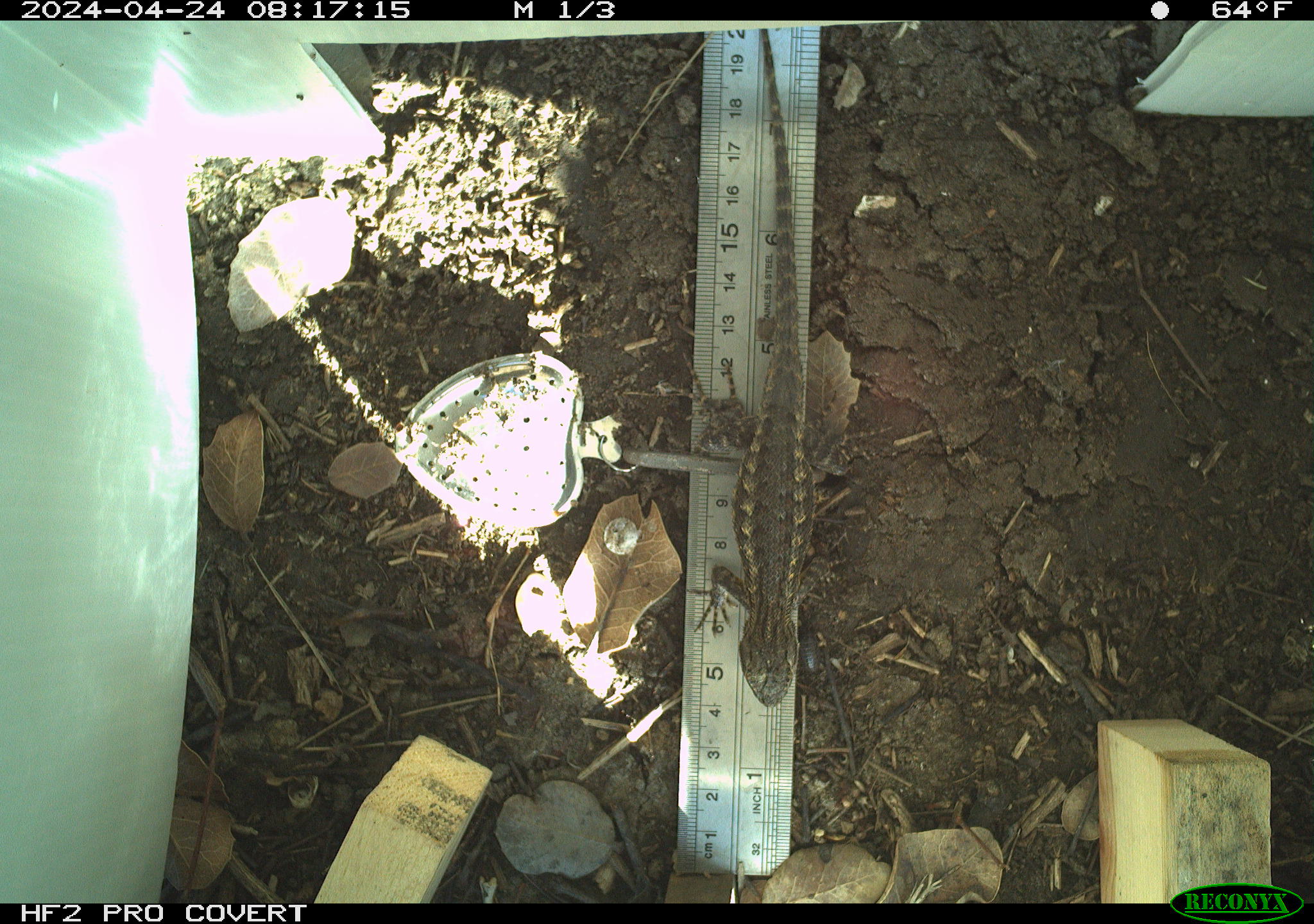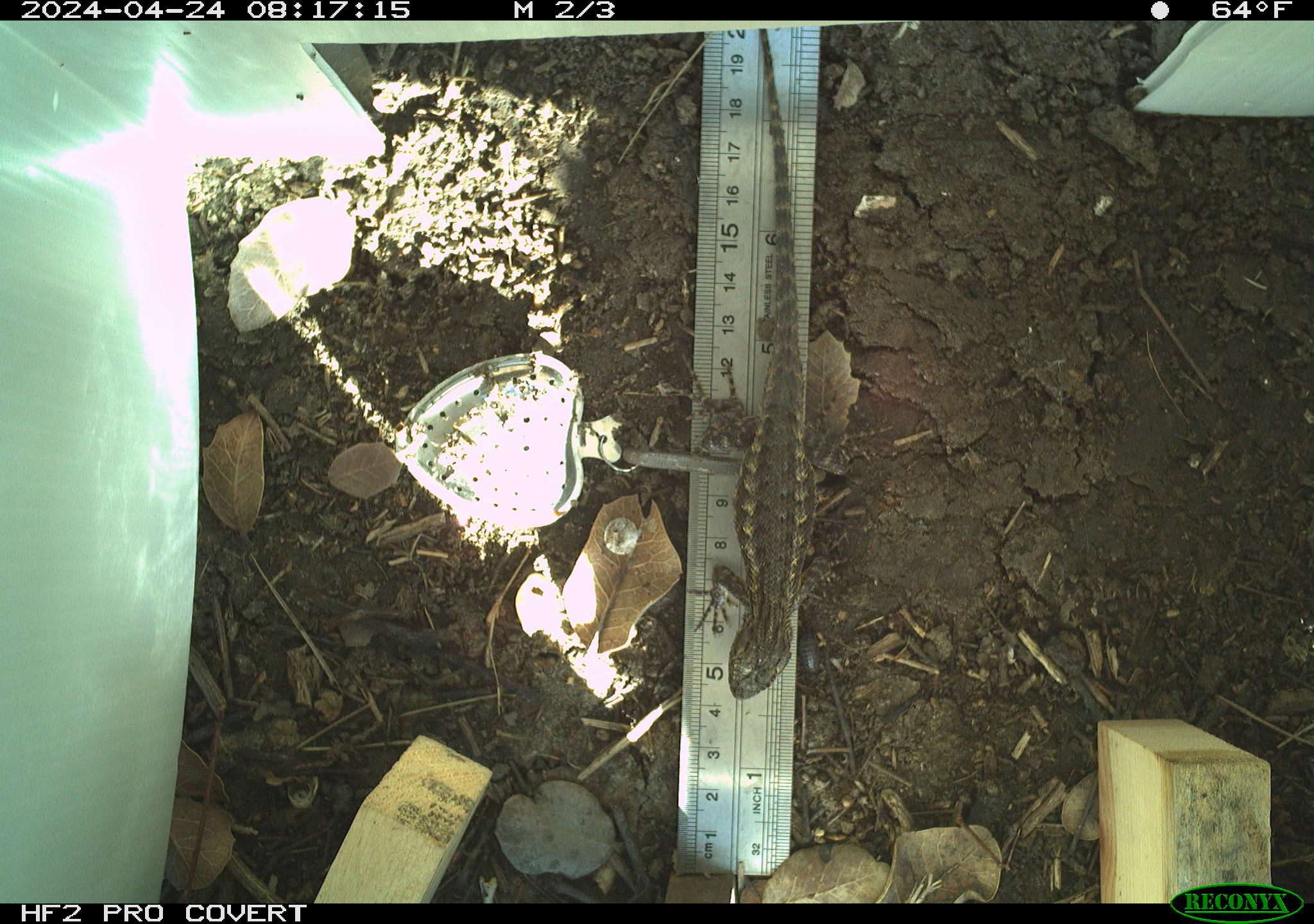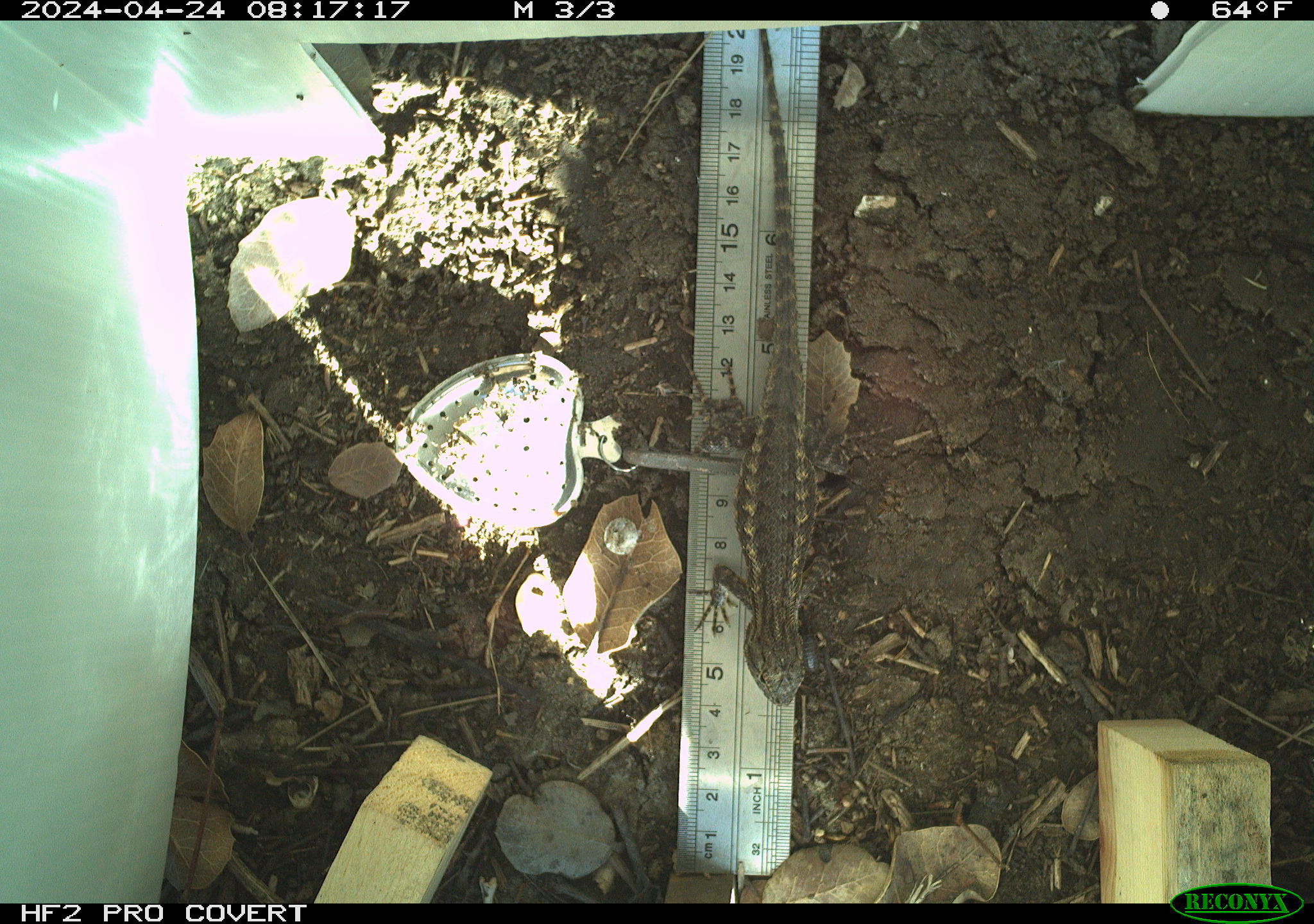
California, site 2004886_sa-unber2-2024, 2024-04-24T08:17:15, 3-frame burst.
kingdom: Animalia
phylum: Chordata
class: Reptilia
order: Squamata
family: Phrynosomatidae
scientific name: Phrynosomatidae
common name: phrynosomatid lizards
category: phrynosomatidae family